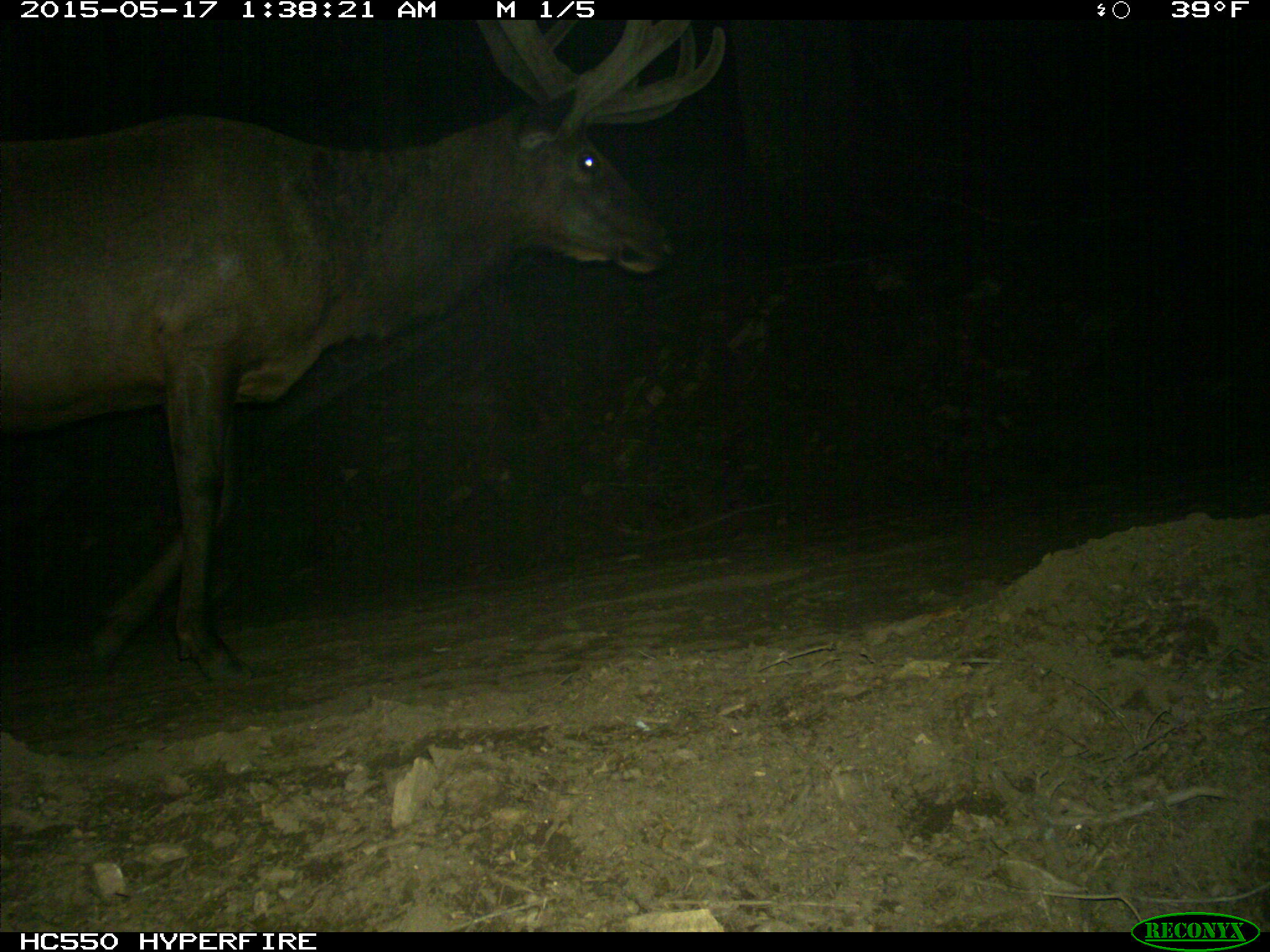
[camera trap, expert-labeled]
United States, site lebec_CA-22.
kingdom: Animalia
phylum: Chordata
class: Mammalia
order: Artiodactyla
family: Cervidae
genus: Cervus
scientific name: Cervus canadensis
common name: elk